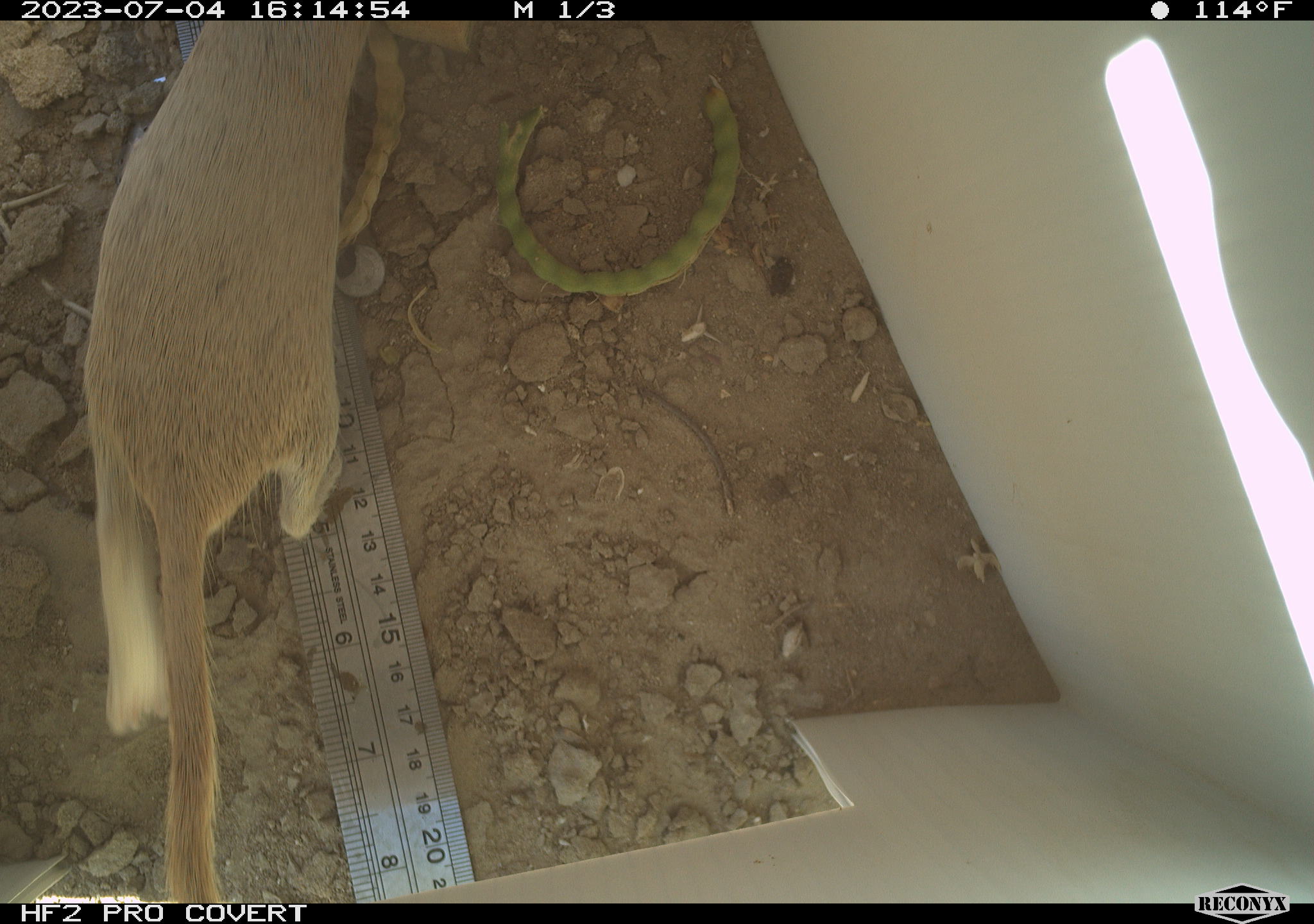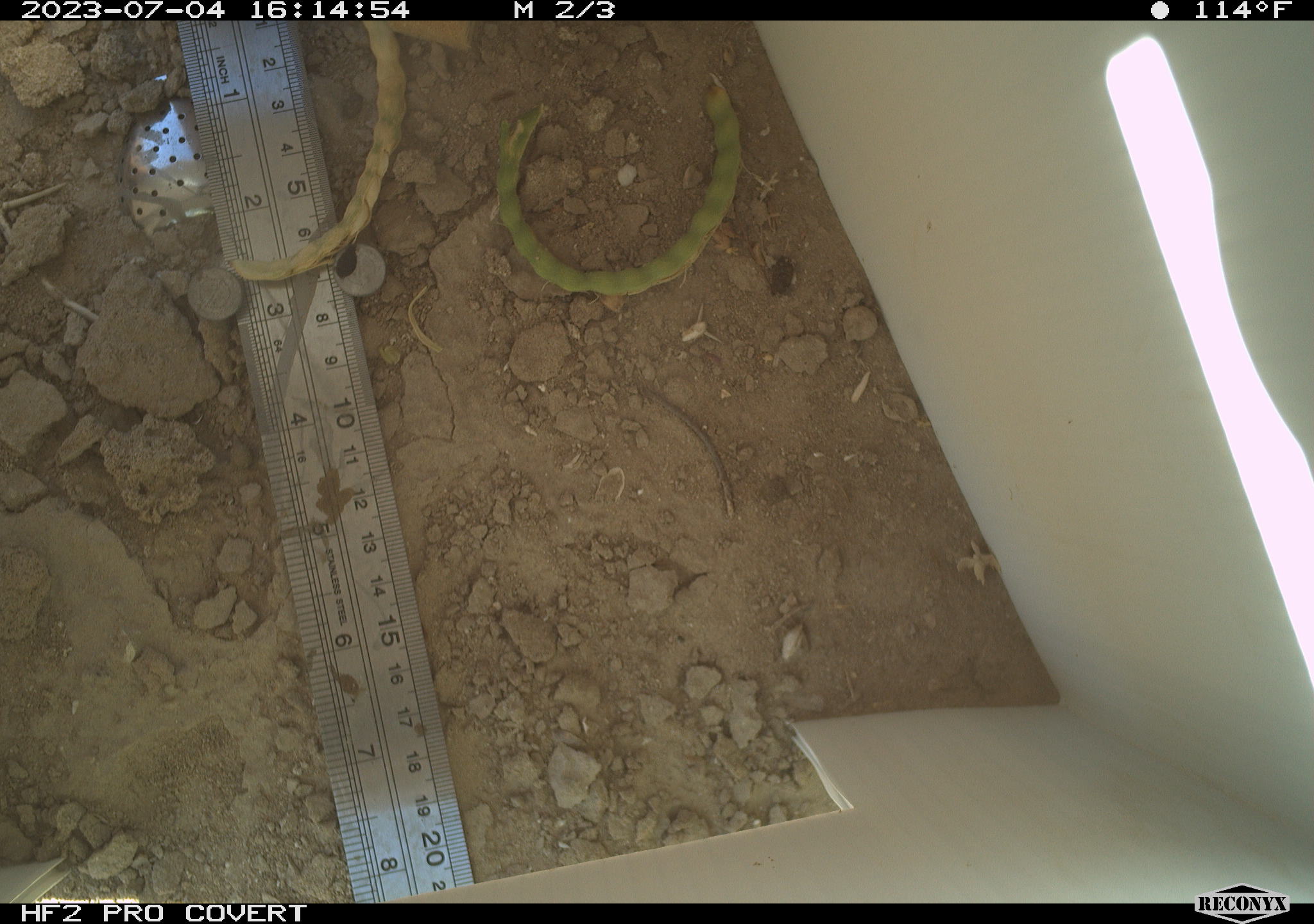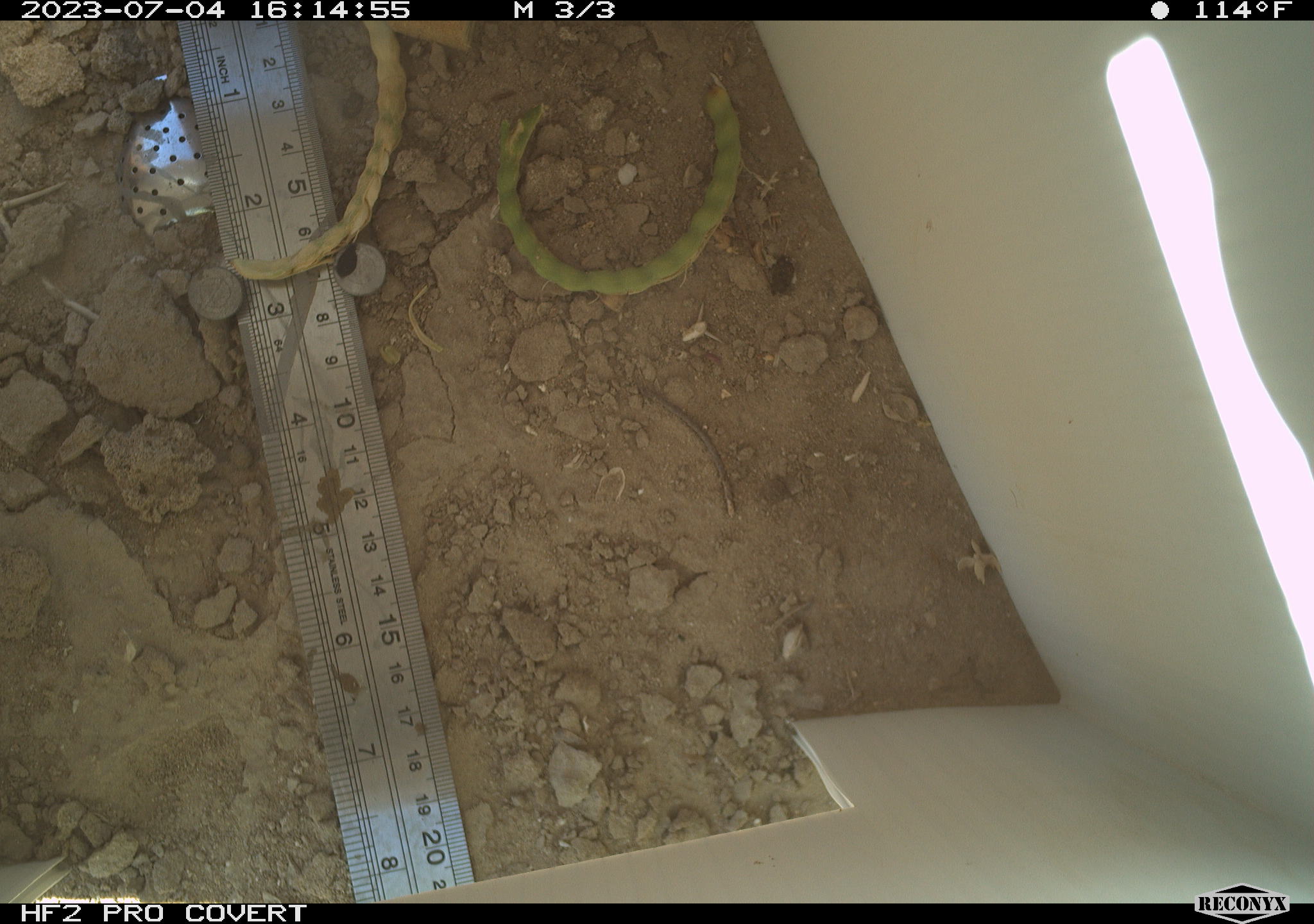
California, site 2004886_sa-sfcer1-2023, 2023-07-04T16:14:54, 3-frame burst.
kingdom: Animalia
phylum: Chordata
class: Mammalia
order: Rodentia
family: Sciuridae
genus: Xerospermophilus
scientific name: Xerospermophilus tereticaudus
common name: round-tailed ground squirrel